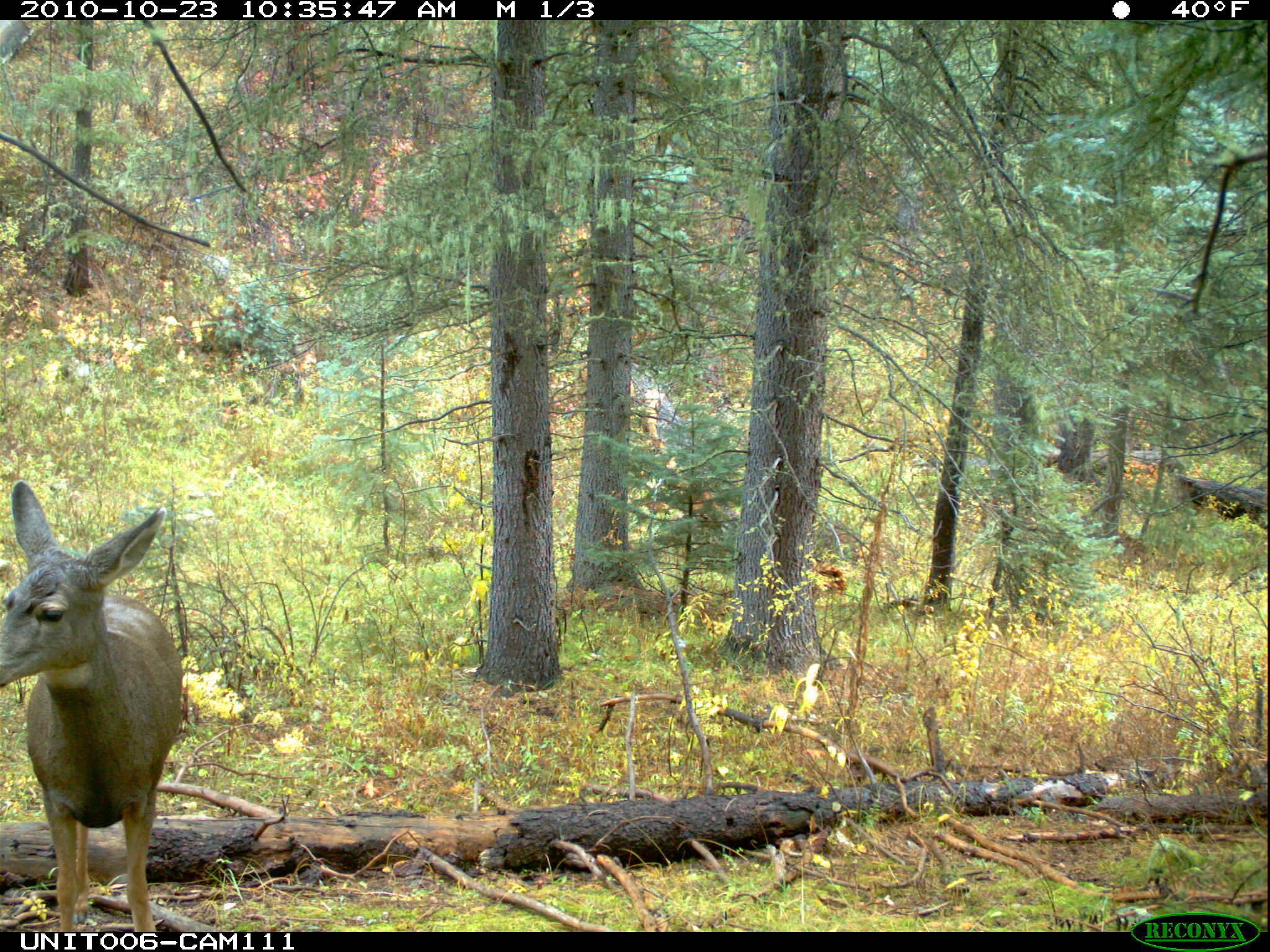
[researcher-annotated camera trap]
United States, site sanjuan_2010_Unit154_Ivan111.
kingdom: Animalia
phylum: Chordata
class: Mammalia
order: Artiodactyla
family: Cervidae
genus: Odocoileus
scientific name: Odocoileus hemionus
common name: mule deer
Odocoileus hemionus (mule deer).